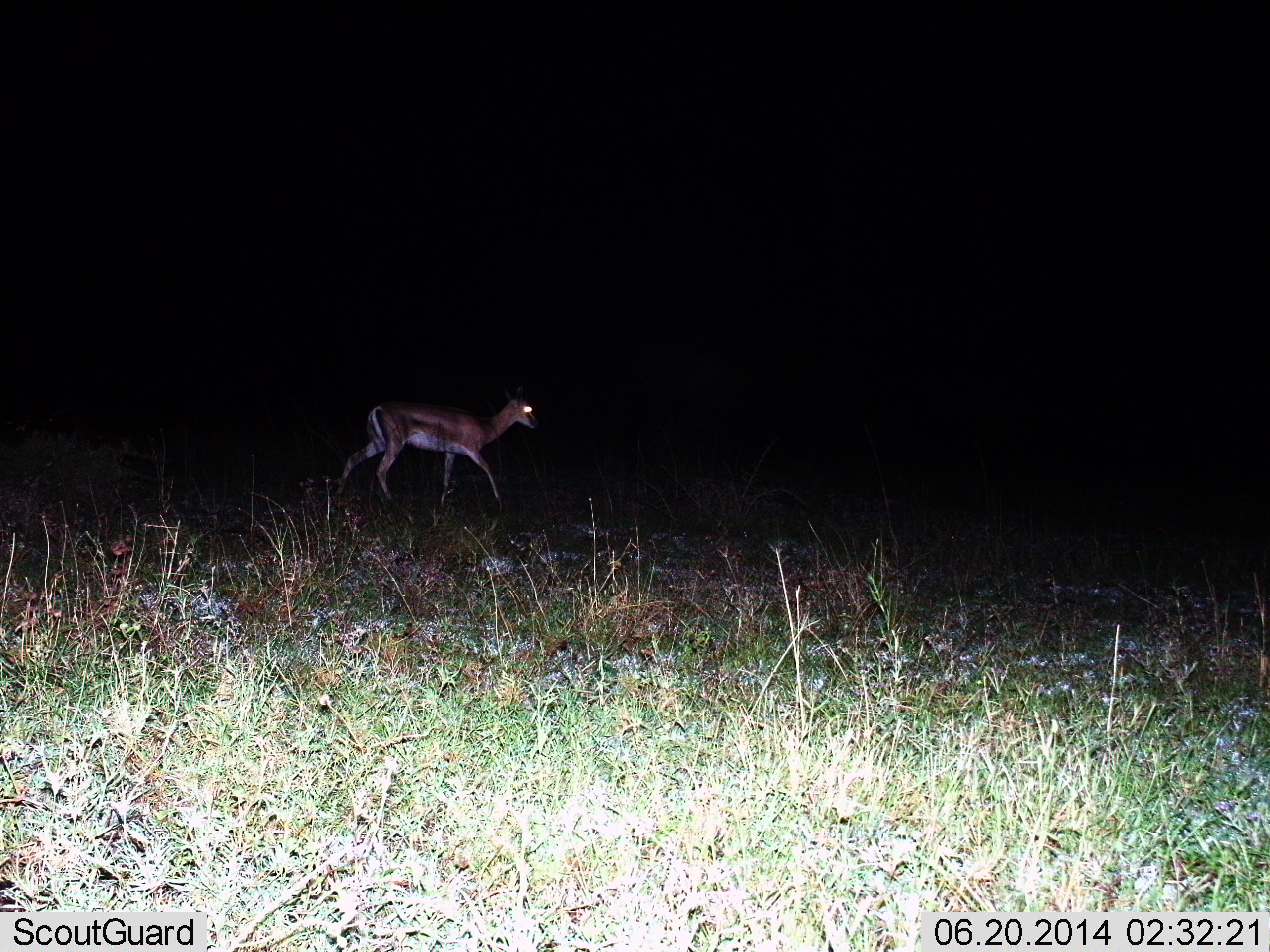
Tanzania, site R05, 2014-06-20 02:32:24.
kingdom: Animalia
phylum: Chordata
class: Mammalia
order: Artiodactyla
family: Bovidae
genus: Eudorcas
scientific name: Eudorcas thomsonii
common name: thomson's gazelle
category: gazellethomsons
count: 1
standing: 0%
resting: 0%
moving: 100%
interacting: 0%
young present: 0%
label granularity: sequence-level